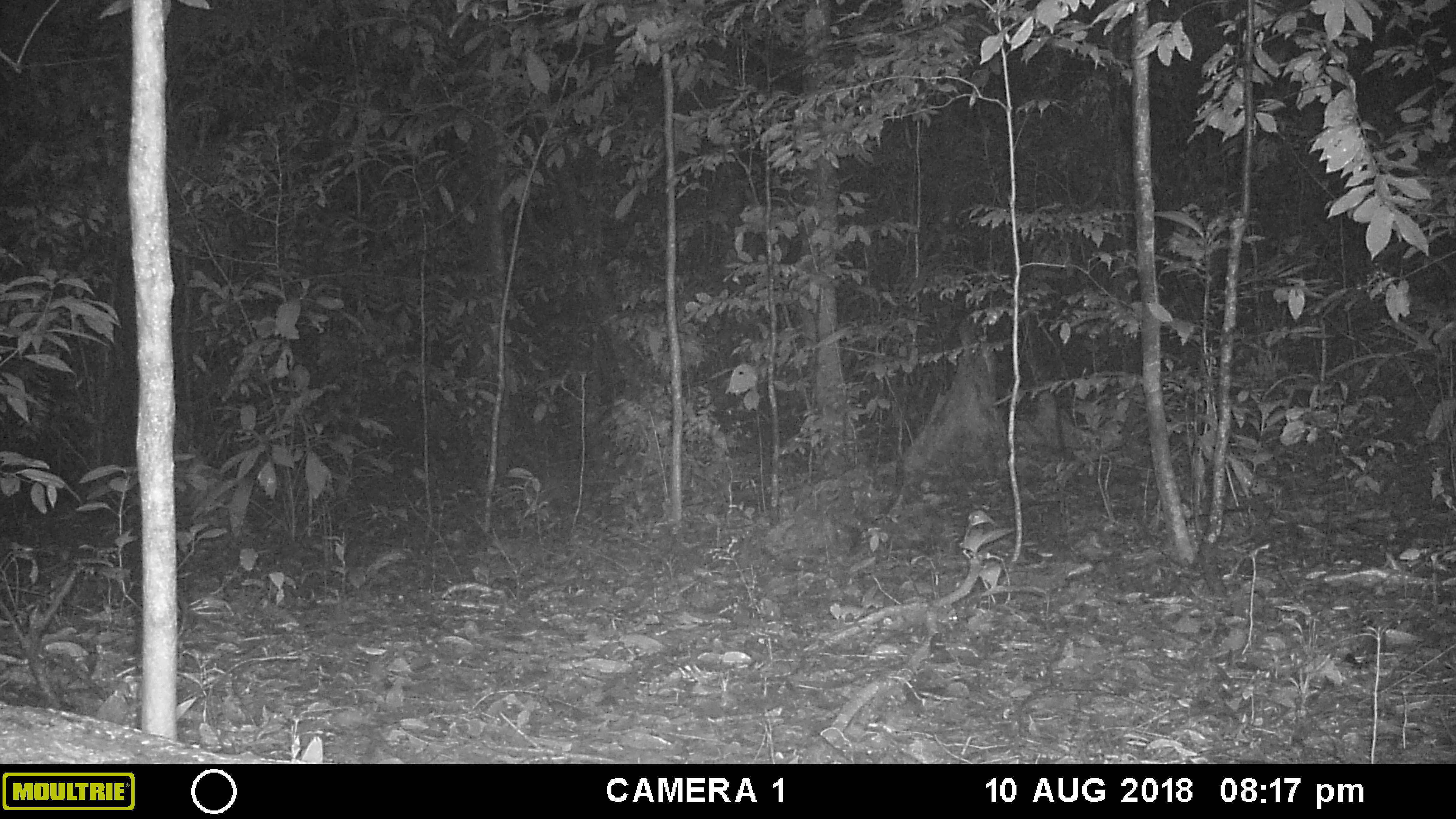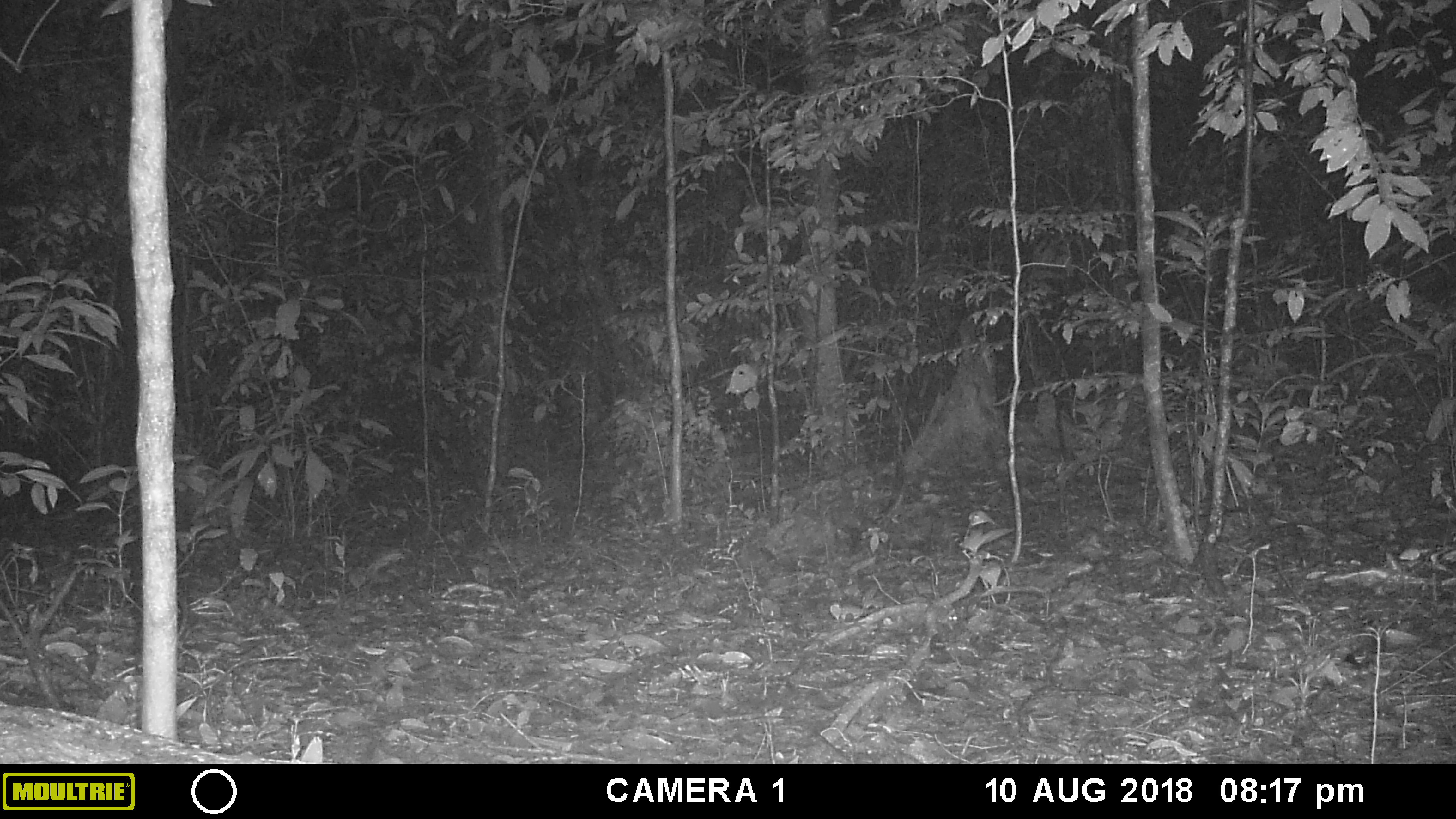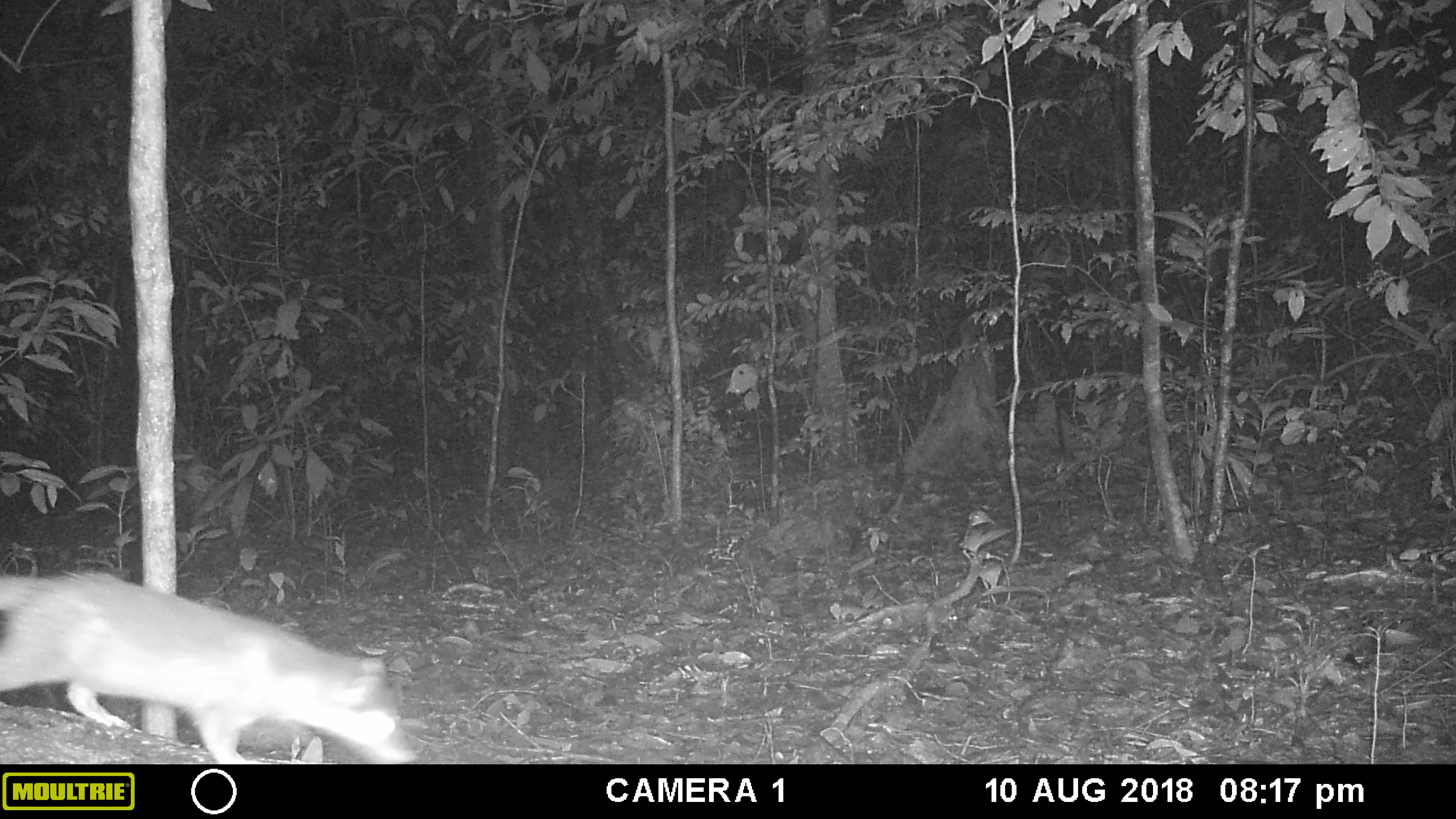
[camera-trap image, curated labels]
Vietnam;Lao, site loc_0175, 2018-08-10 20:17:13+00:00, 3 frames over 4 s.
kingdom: Animalia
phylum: Chordata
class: Mammalia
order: Carnivora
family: Mustelidae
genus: Melogale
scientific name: Melogale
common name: ferret badger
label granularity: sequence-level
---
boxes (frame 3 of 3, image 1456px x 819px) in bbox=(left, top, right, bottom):
ferret badger: bbox=(0, 564, 421, 764)